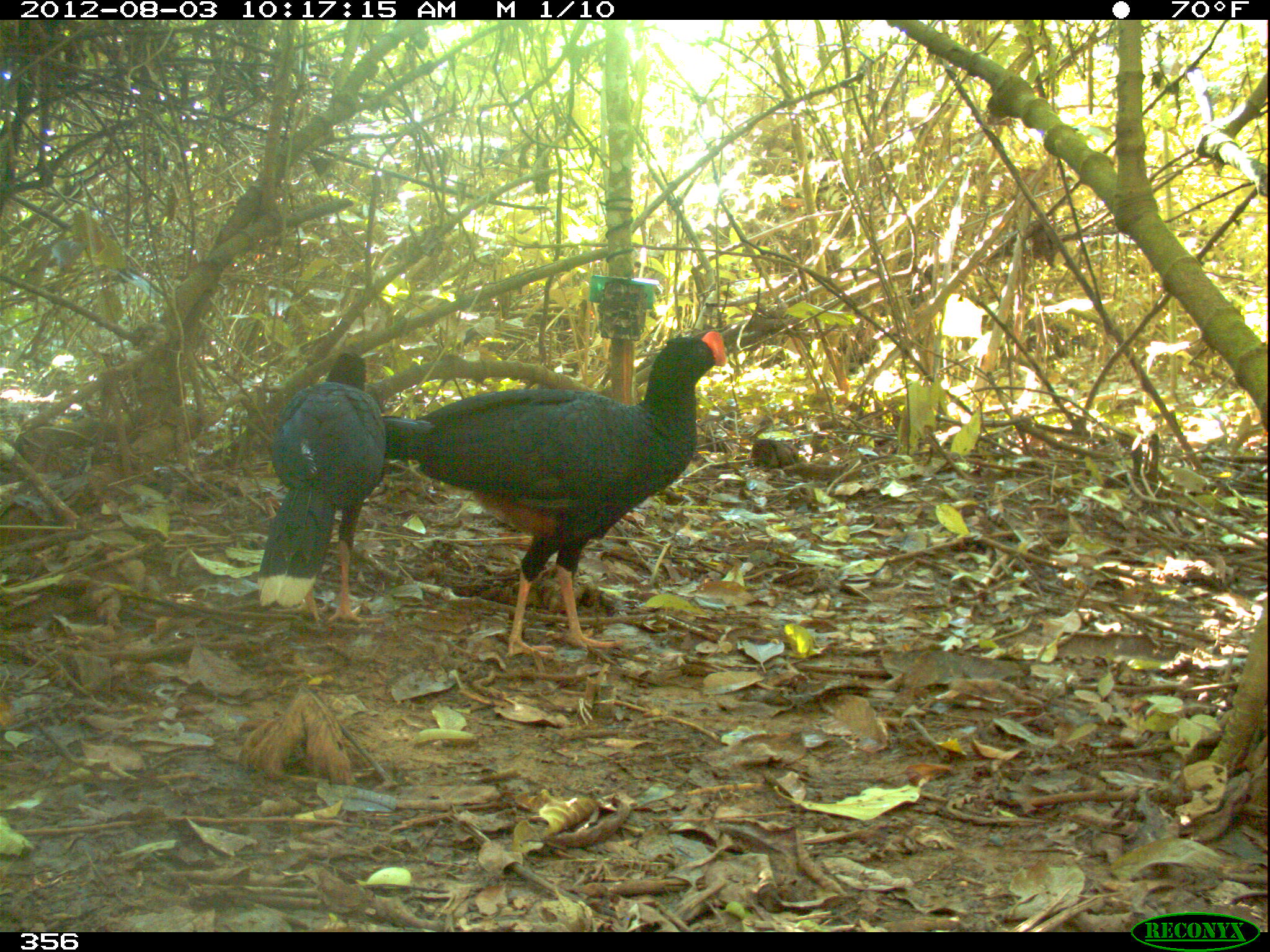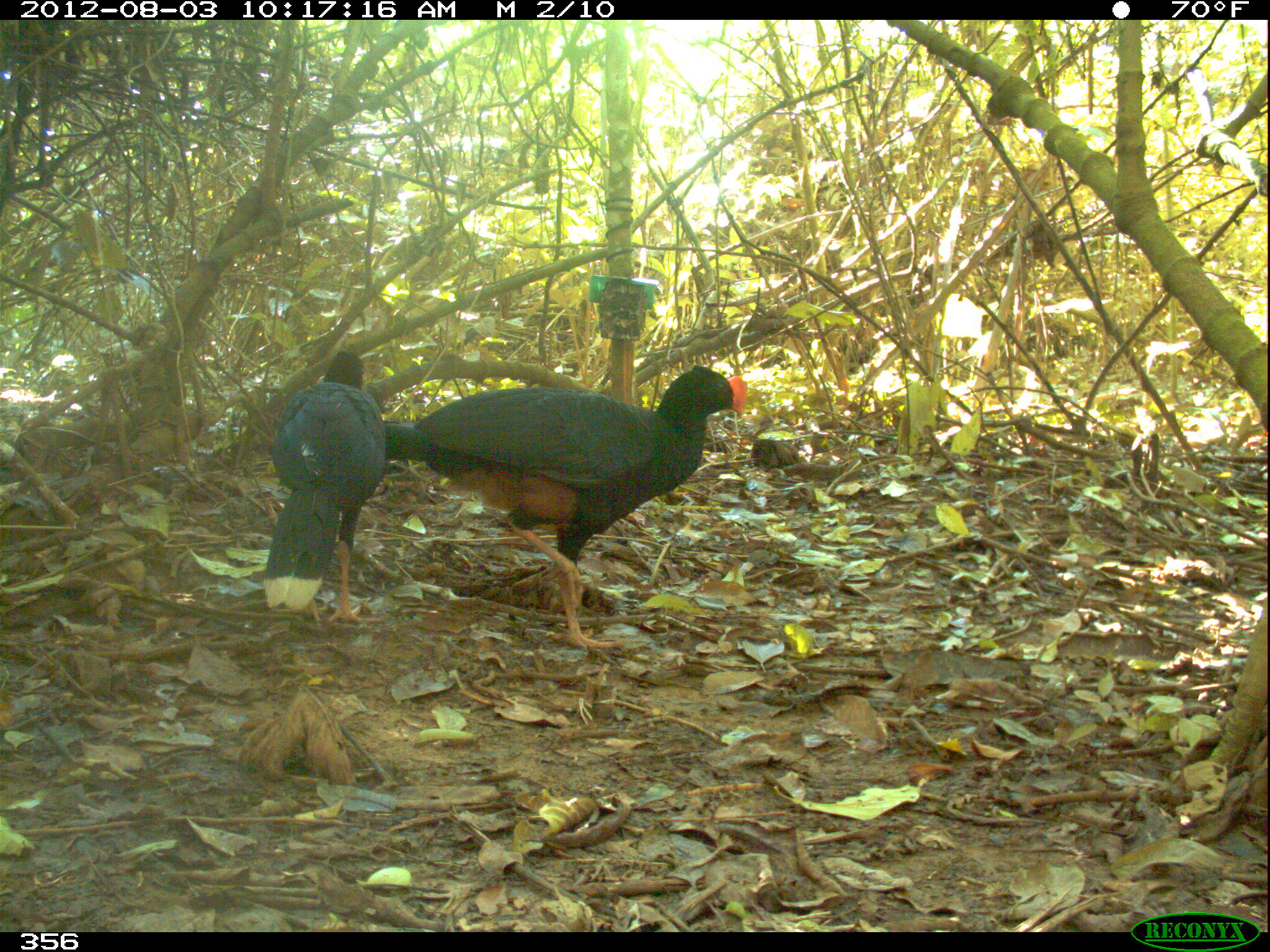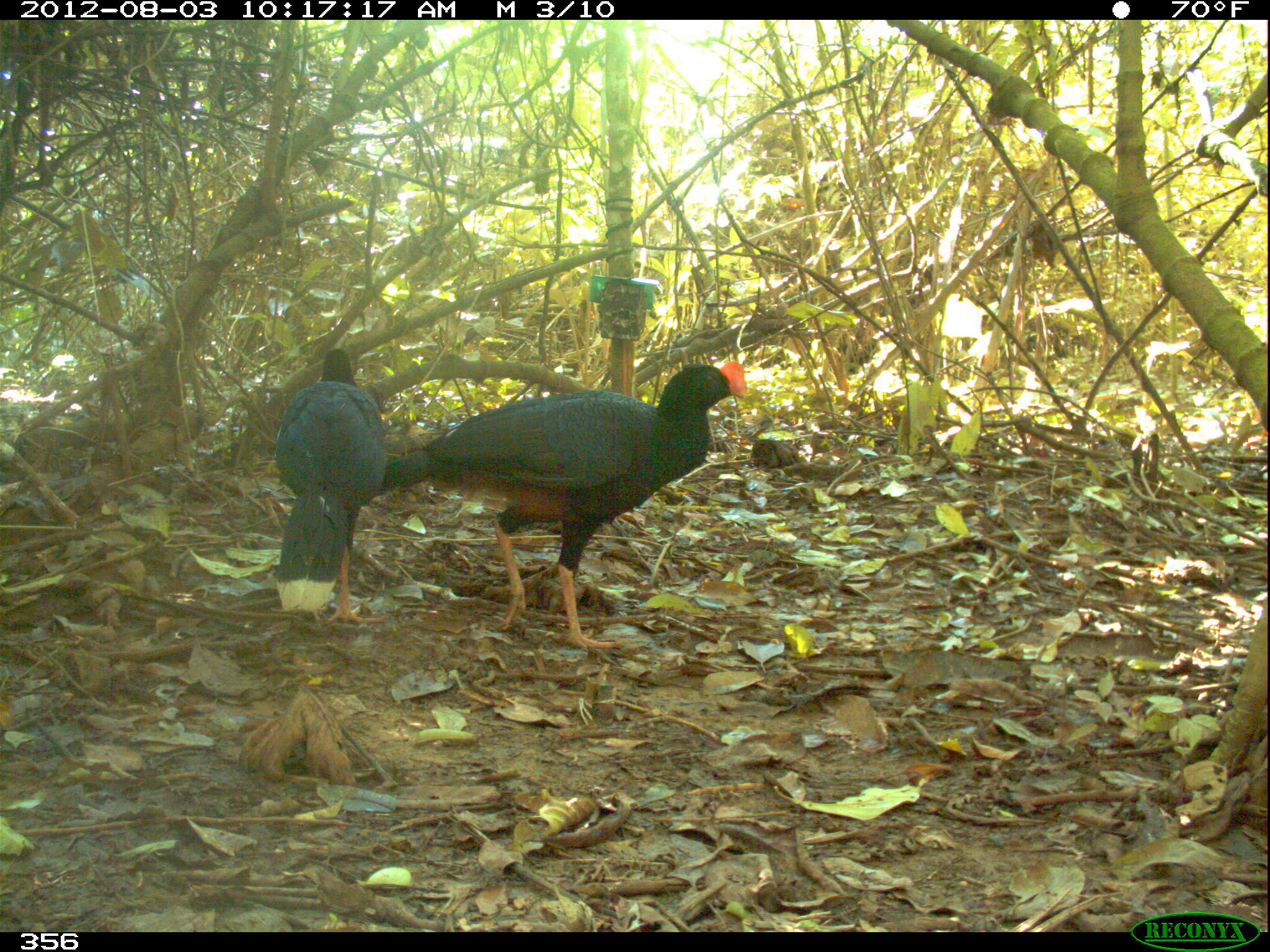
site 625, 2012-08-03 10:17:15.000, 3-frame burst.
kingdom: Animalia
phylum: Chordata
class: Aves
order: Galliformes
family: Cracidae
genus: Mitu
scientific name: Mitu tuberosum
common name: razor-billed curassow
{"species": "Mitu tuberosum (razor-billed curassow)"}